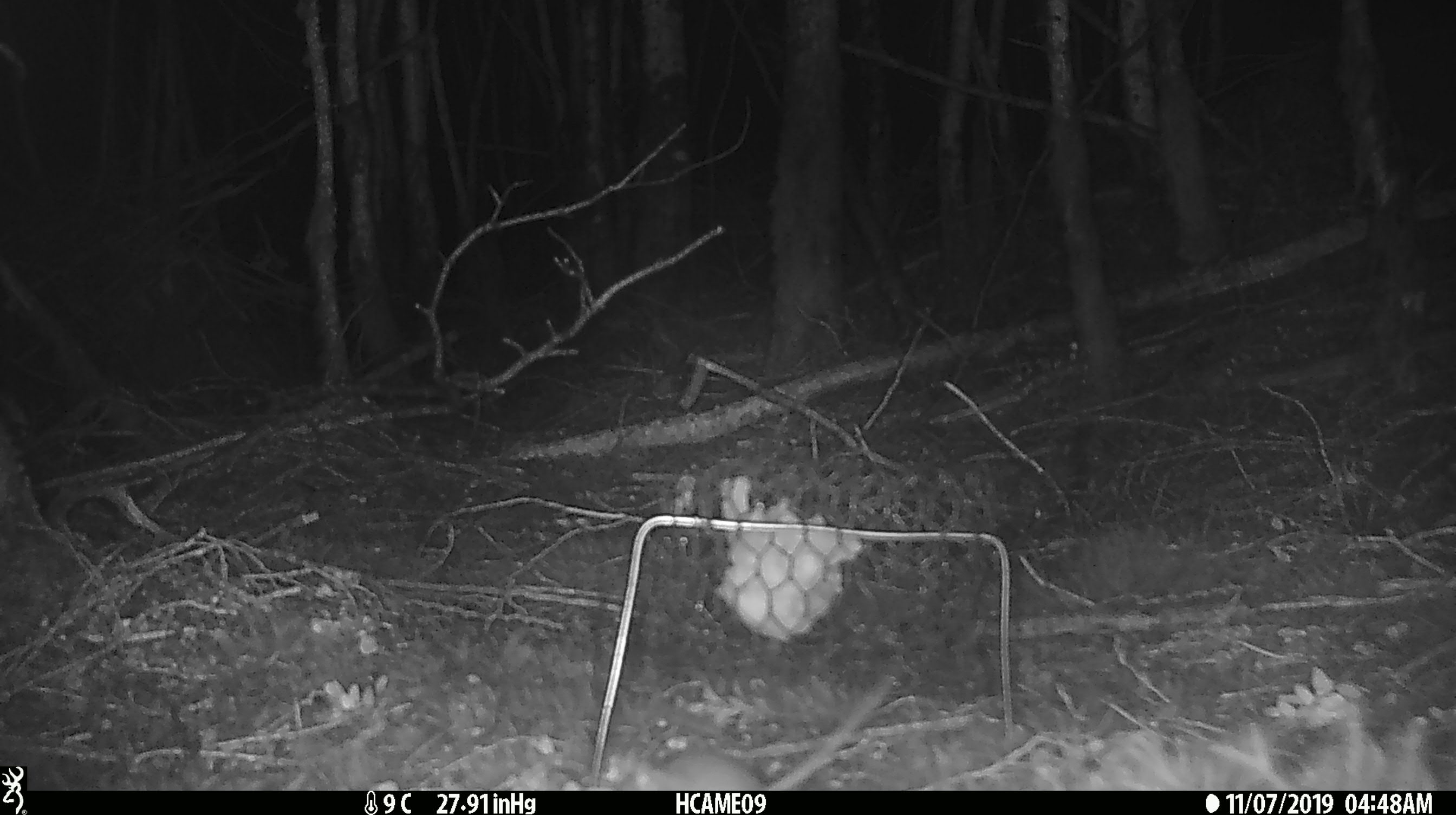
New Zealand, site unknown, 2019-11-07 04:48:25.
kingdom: Animalia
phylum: Chordata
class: Mammalia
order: Rodentia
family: Muridae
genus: Mus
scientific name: Mus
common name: mouse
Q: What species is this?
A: Mouse (Mus).